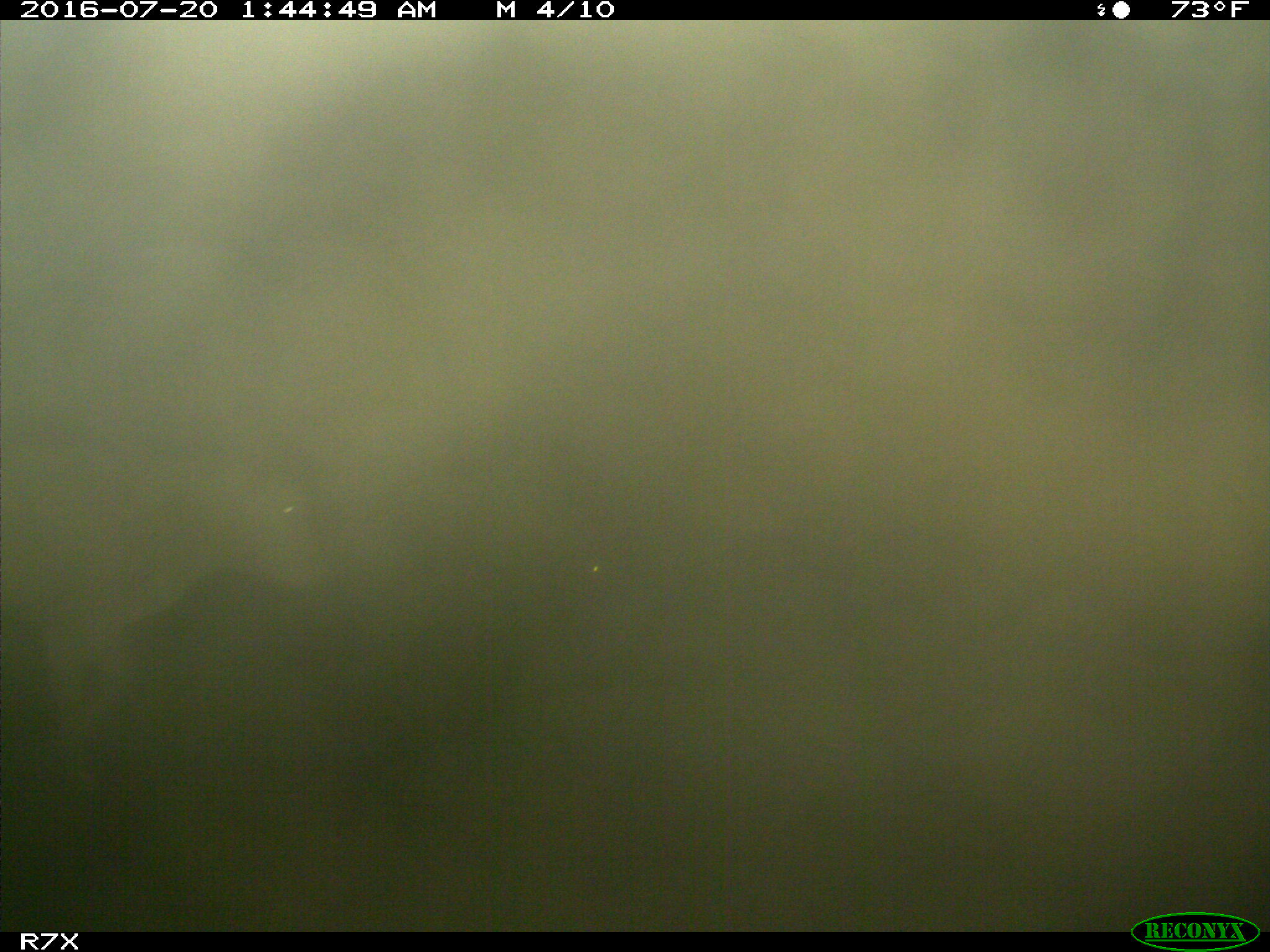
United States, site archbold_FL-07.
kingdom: Animalia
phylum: Chordata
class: Mammalia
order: Artiodactyla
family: Bovidae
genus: Bos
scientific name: Bos taurus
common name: domestic cow